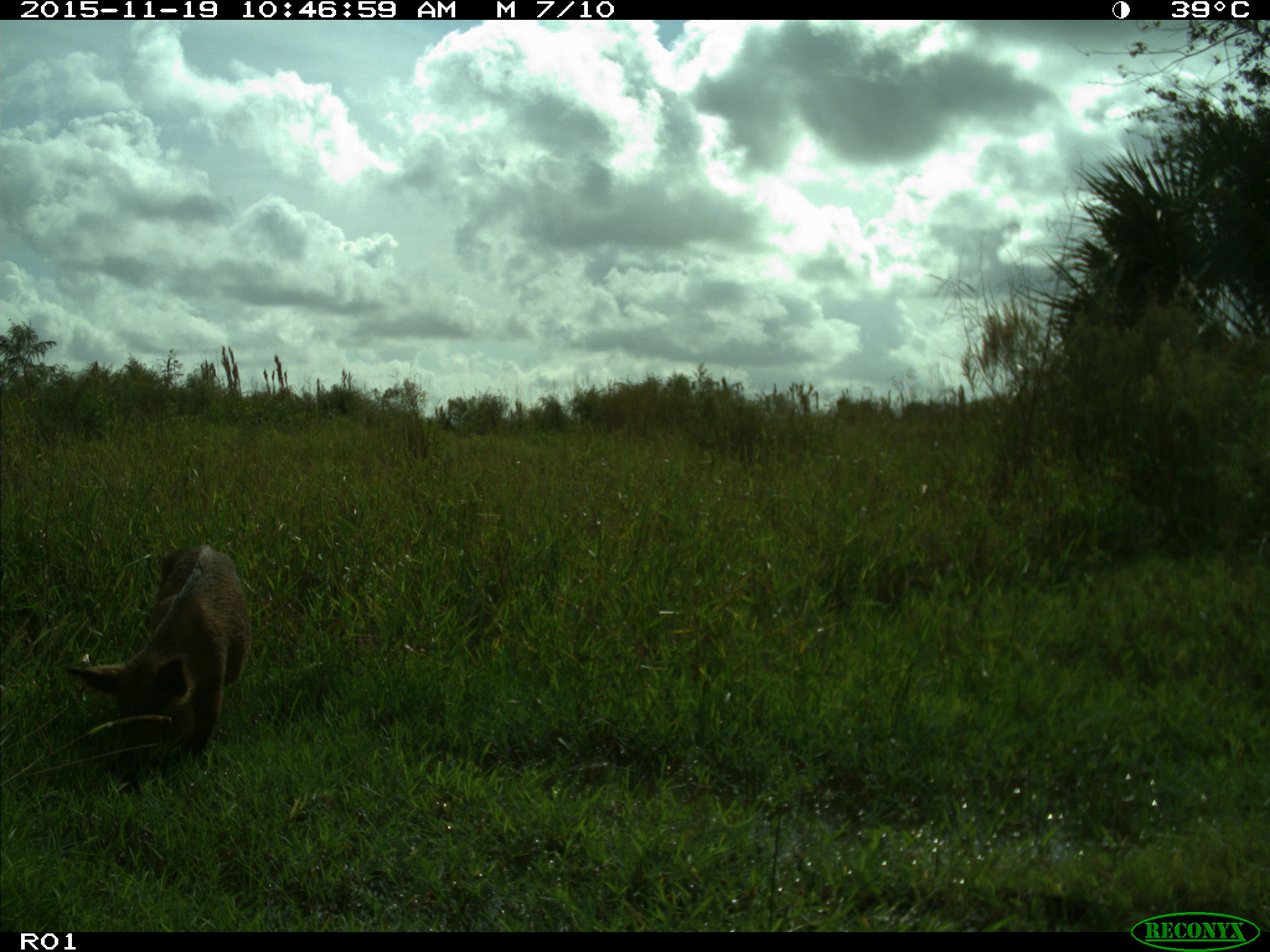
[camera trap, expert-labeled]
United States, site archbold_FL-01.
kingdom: Animalia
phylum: Chordata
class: Mammalia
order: Artiodactyla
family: Suidae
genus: Sus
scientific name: Sus scrofa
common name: wild boar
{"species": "Sus scrofa (wild boar)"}